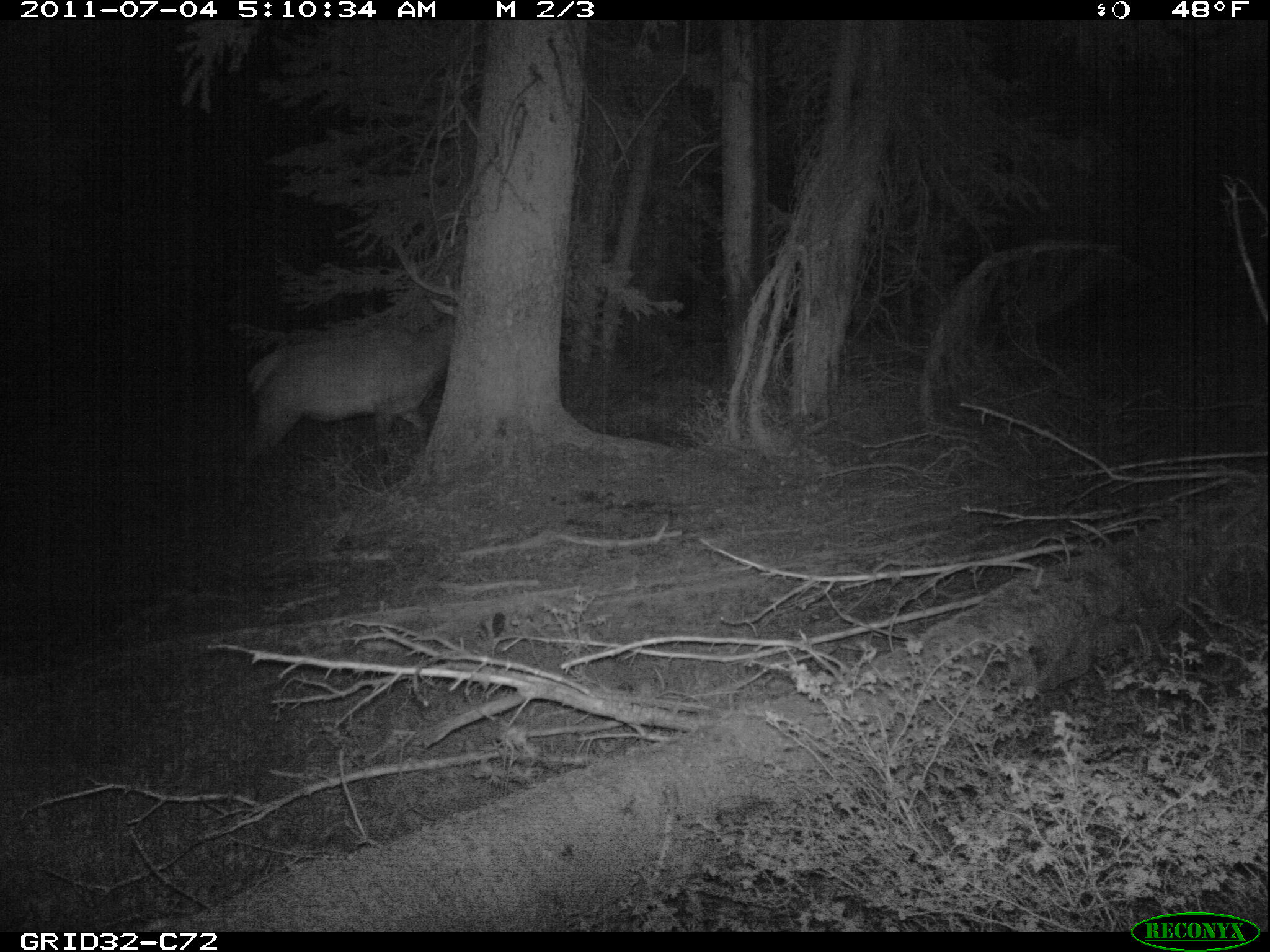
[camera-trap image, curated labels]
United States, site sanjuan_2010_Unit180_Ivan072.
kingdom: Animalia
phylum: Chordata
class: Mammalia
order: Artiodactyla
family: Cervidae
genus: Cervus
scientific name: Cervus elaphus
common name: red deer